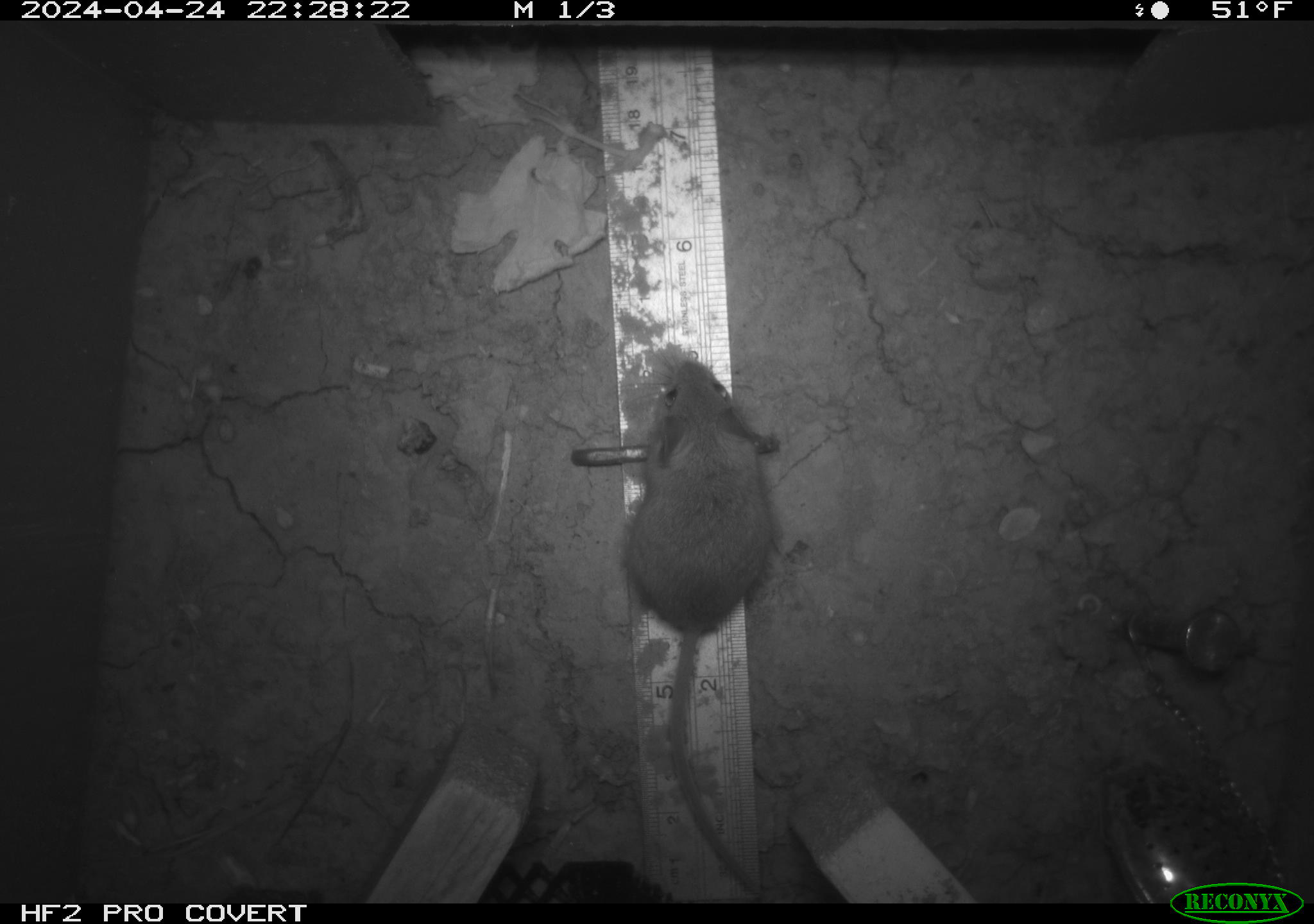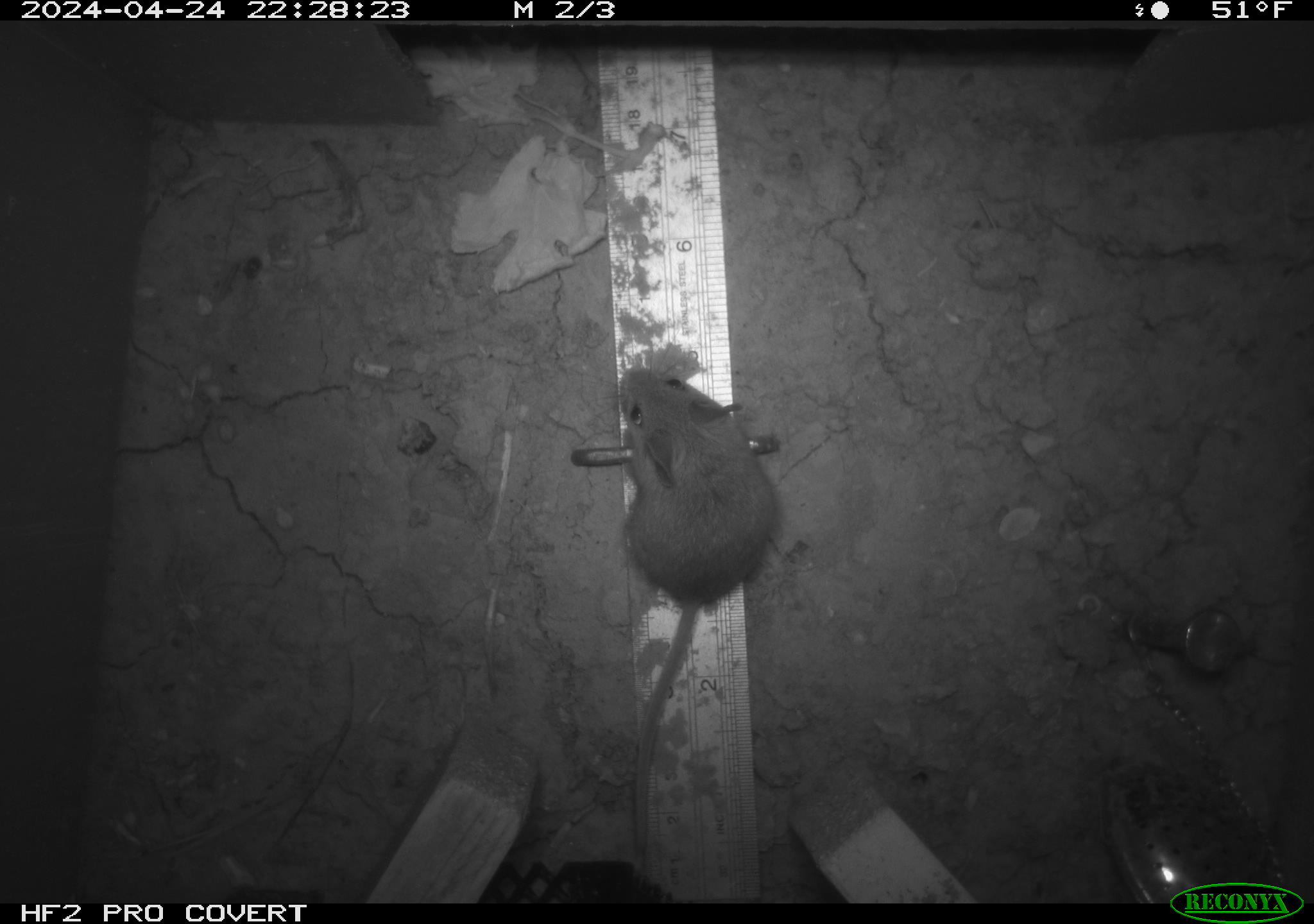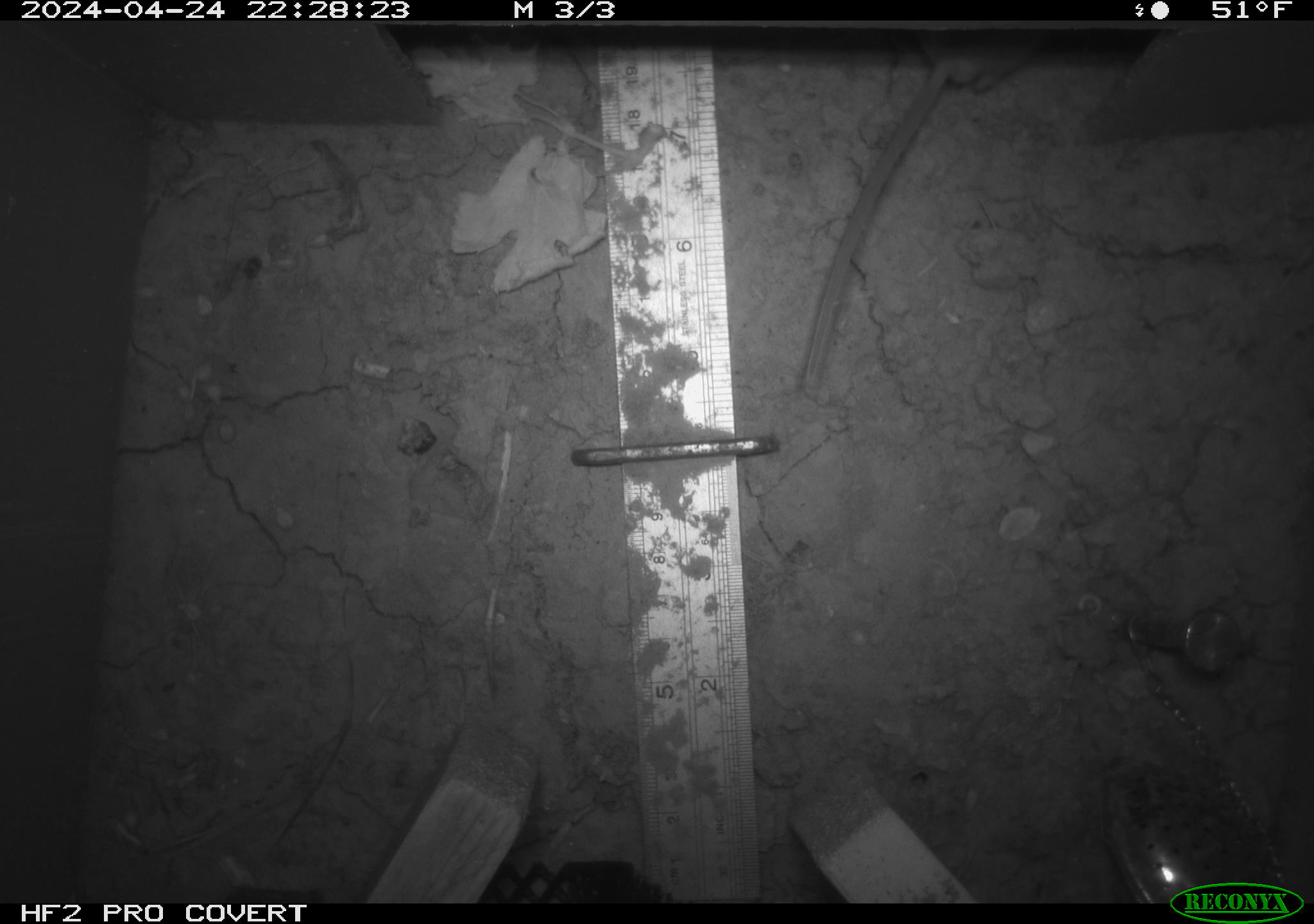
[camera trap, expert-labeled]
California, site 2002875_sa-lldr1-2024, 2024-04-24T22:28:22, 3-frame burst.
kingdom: Animalia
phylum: Chordata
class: Mammalia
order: Rodentia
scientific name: Rodentia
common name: mouse species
Mouse species (Rodentia).